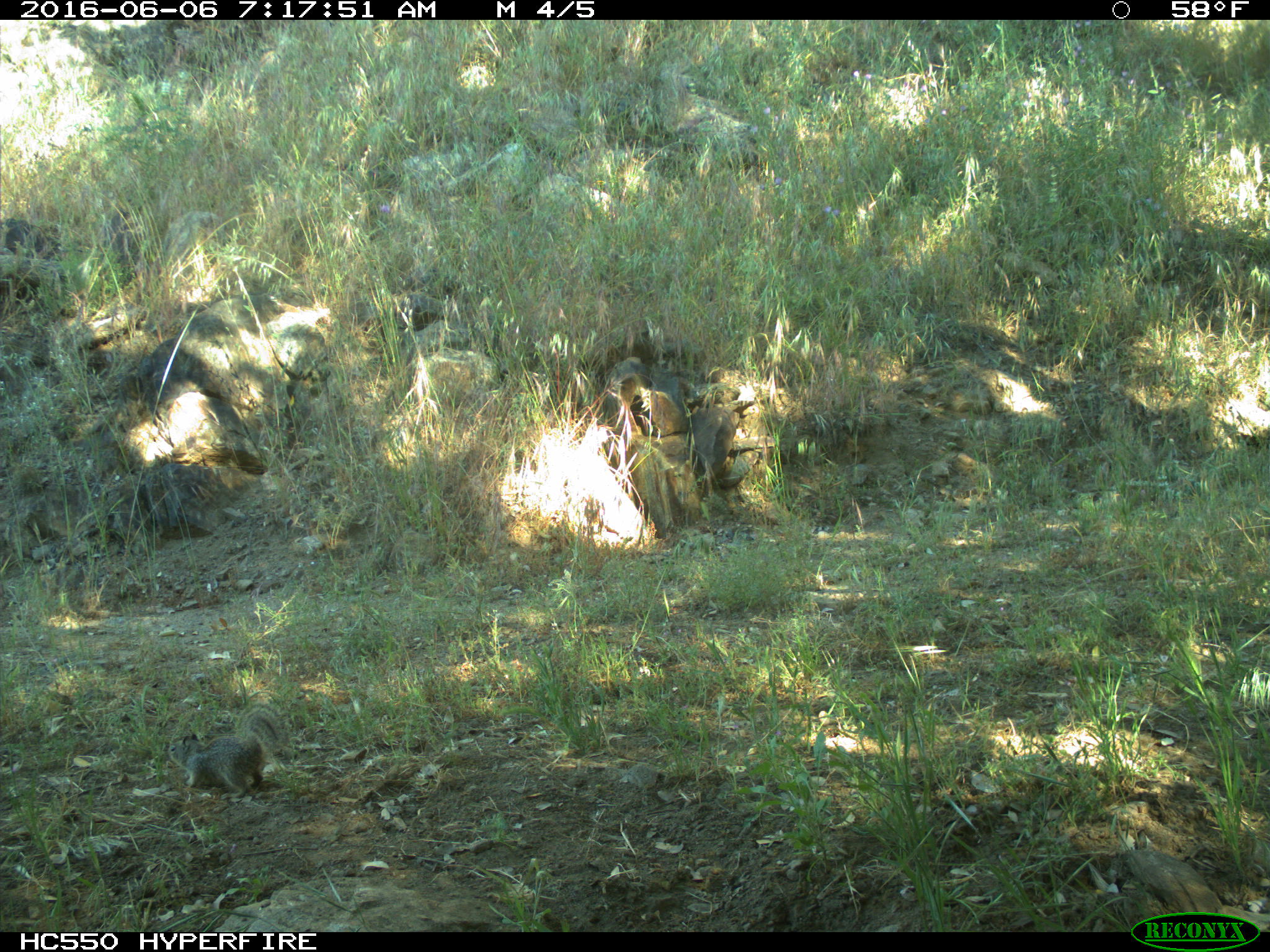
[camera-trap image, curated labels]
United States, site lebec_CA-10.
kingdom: Animalia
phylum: Chordata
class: Mammalia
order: Rodentia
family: Sciuridae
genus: Otospermophilus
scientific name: Otospermophilus beecheyi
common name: california ground squirrel